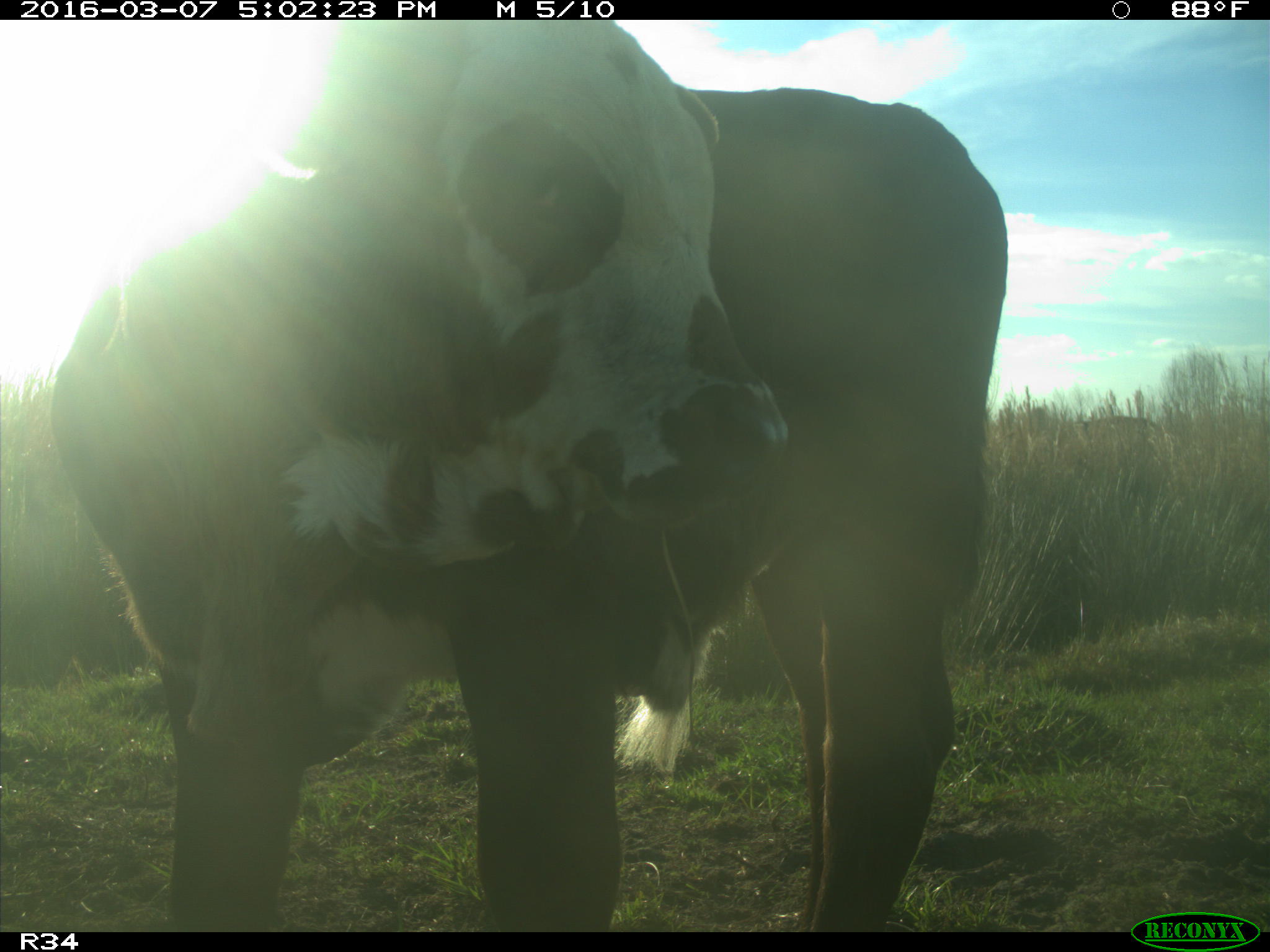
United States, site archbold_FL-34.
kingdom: Animalia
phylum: Chordata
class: Mammalia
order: Artiodactyla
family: Bovidae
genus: Bos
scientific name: Bos taurus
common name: domestic cow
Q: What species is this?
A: Bos taurus (domestic cow).